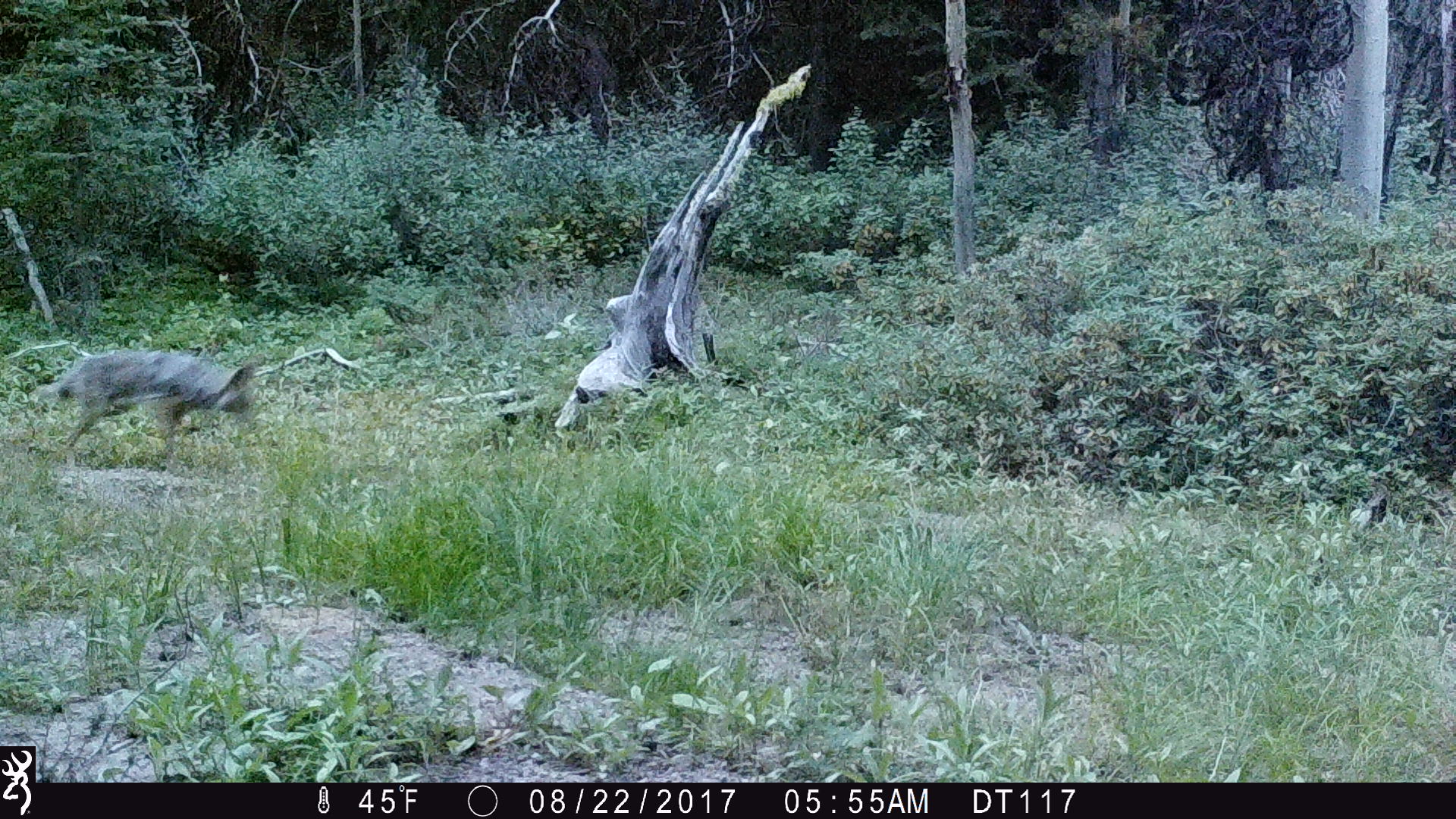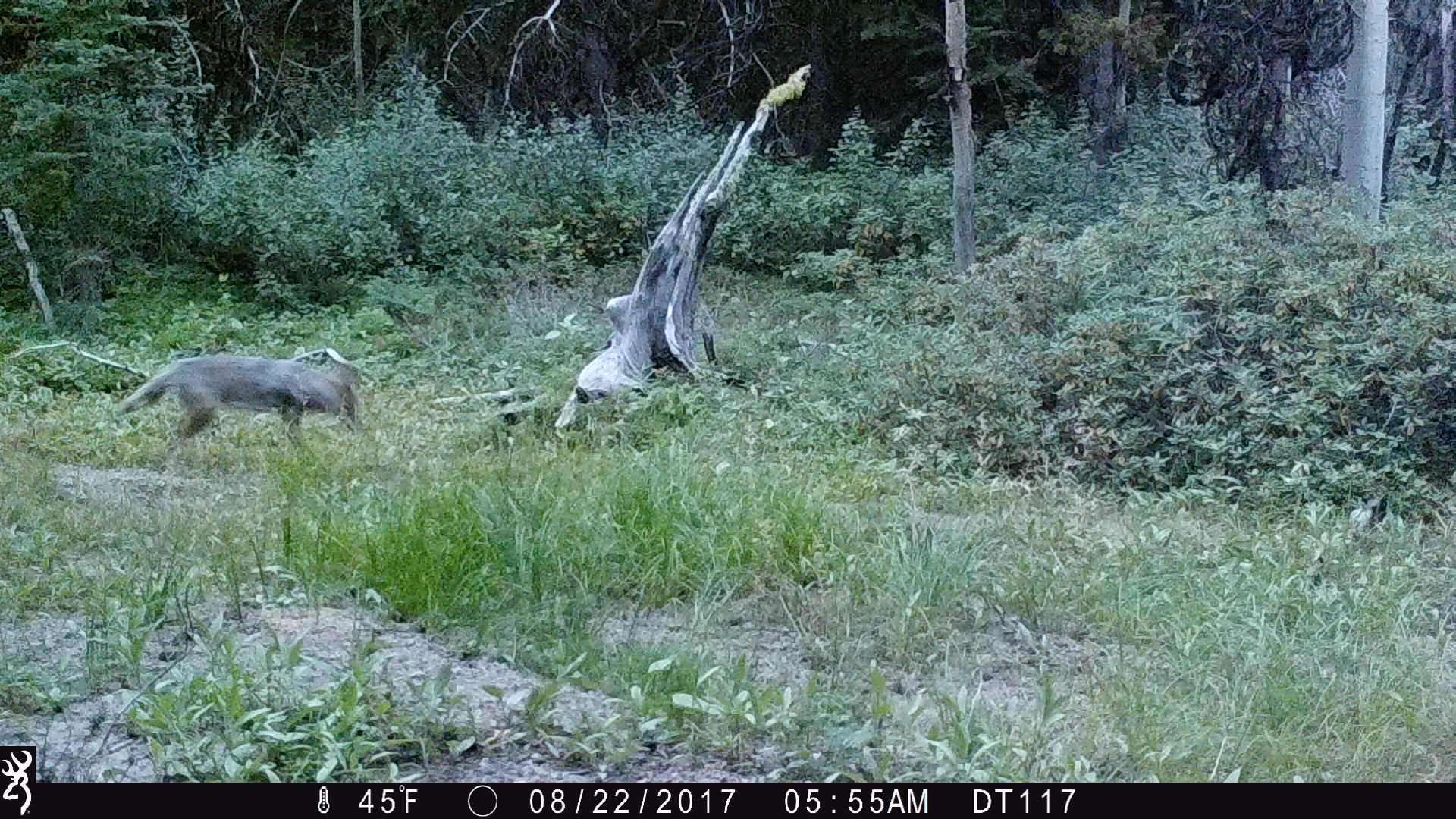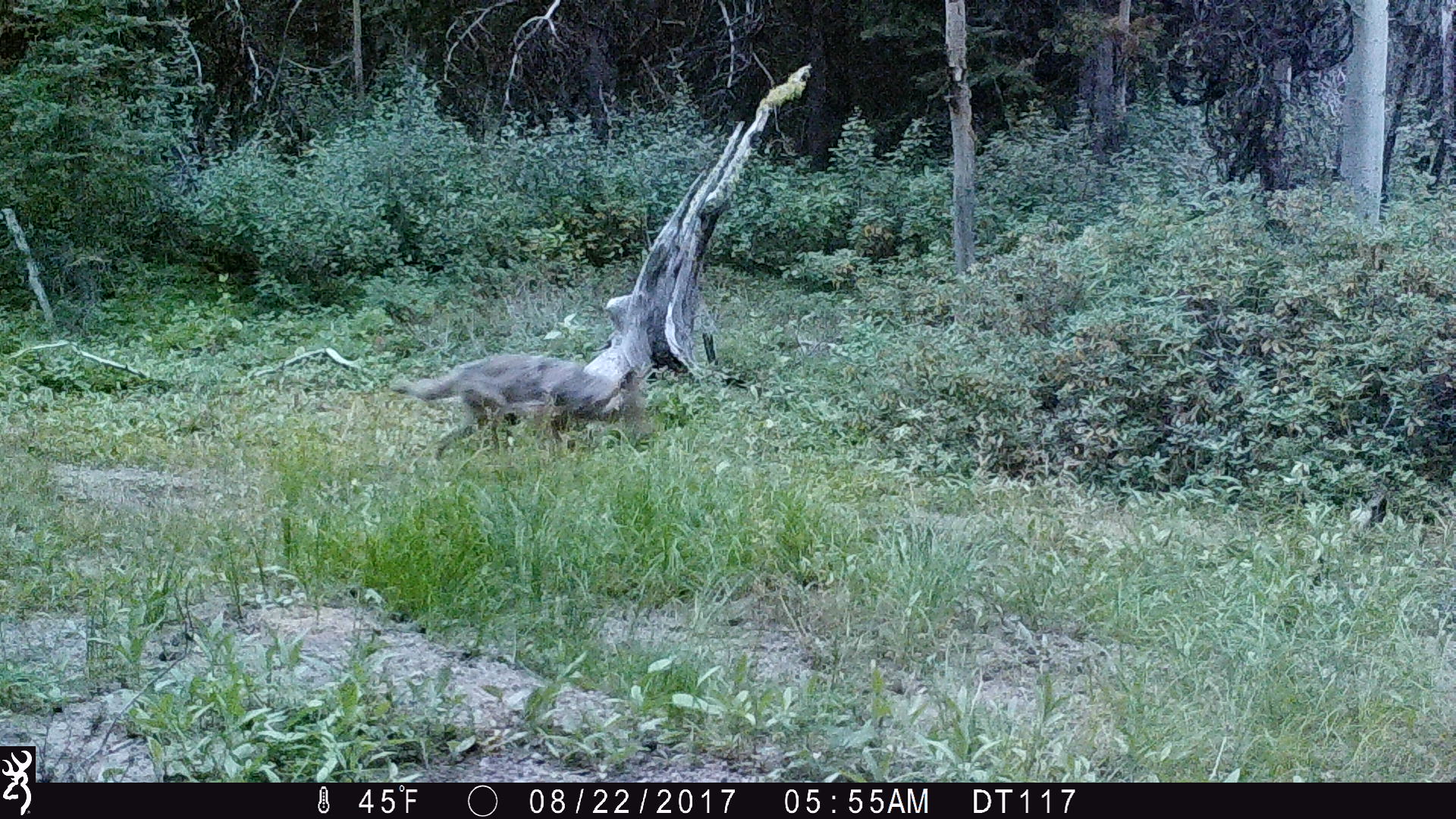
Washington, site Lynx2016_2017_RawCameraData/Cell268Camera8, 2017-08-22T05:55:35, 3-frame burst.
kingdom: Animalia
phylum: Chordata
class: Mammalia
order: Carnivora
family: Canidae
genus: Canis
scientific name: Canis latrans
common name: coyote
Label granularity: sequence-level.